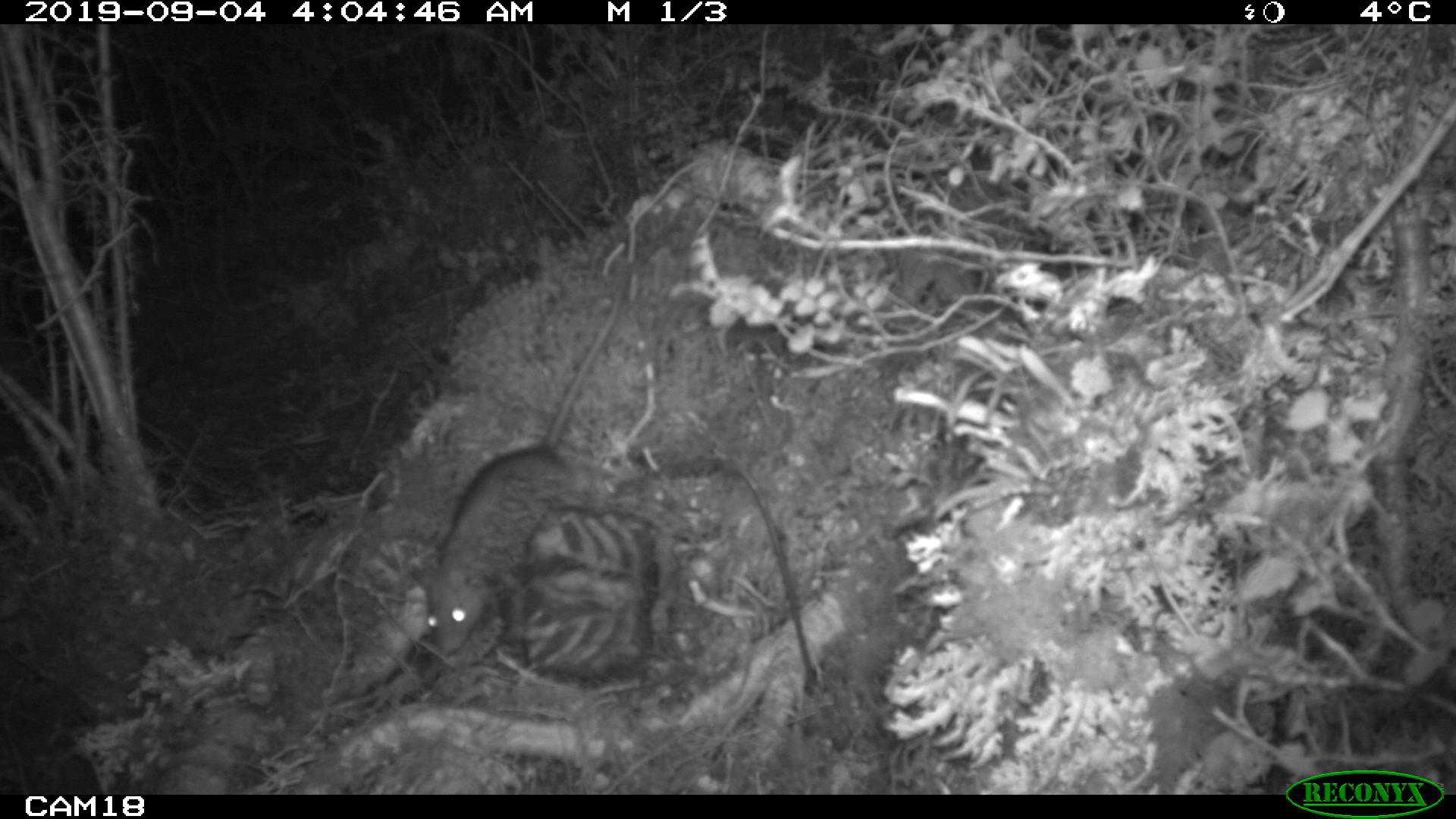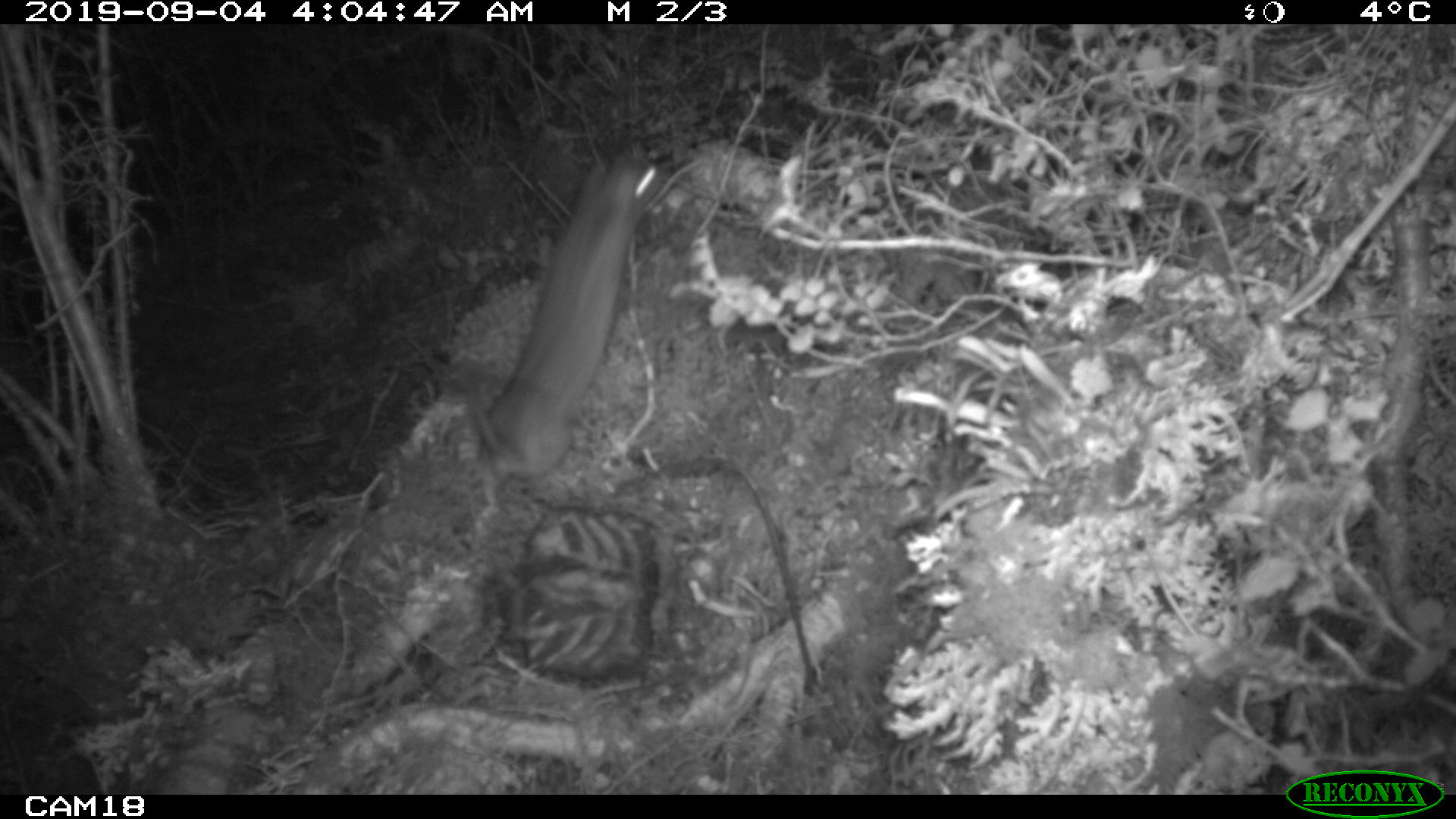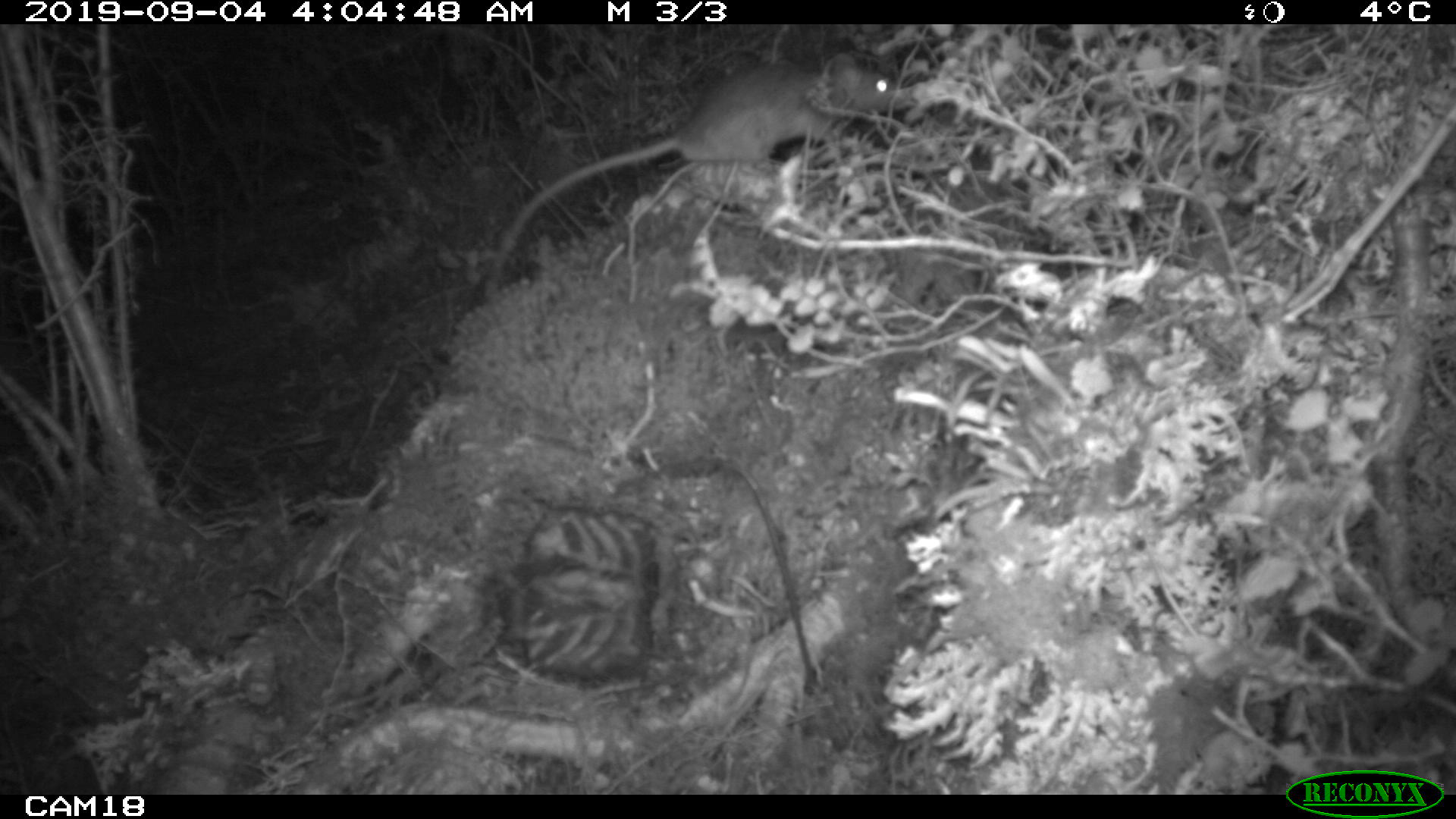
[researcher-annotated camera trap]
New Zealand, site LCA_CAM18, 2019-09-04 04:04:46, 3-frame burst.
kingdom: Animalia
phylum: Chordata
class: Mammalia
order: Rodentia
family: Muridae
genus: Rattus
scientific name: Rattus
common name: rat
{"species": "rat (Rattus)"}